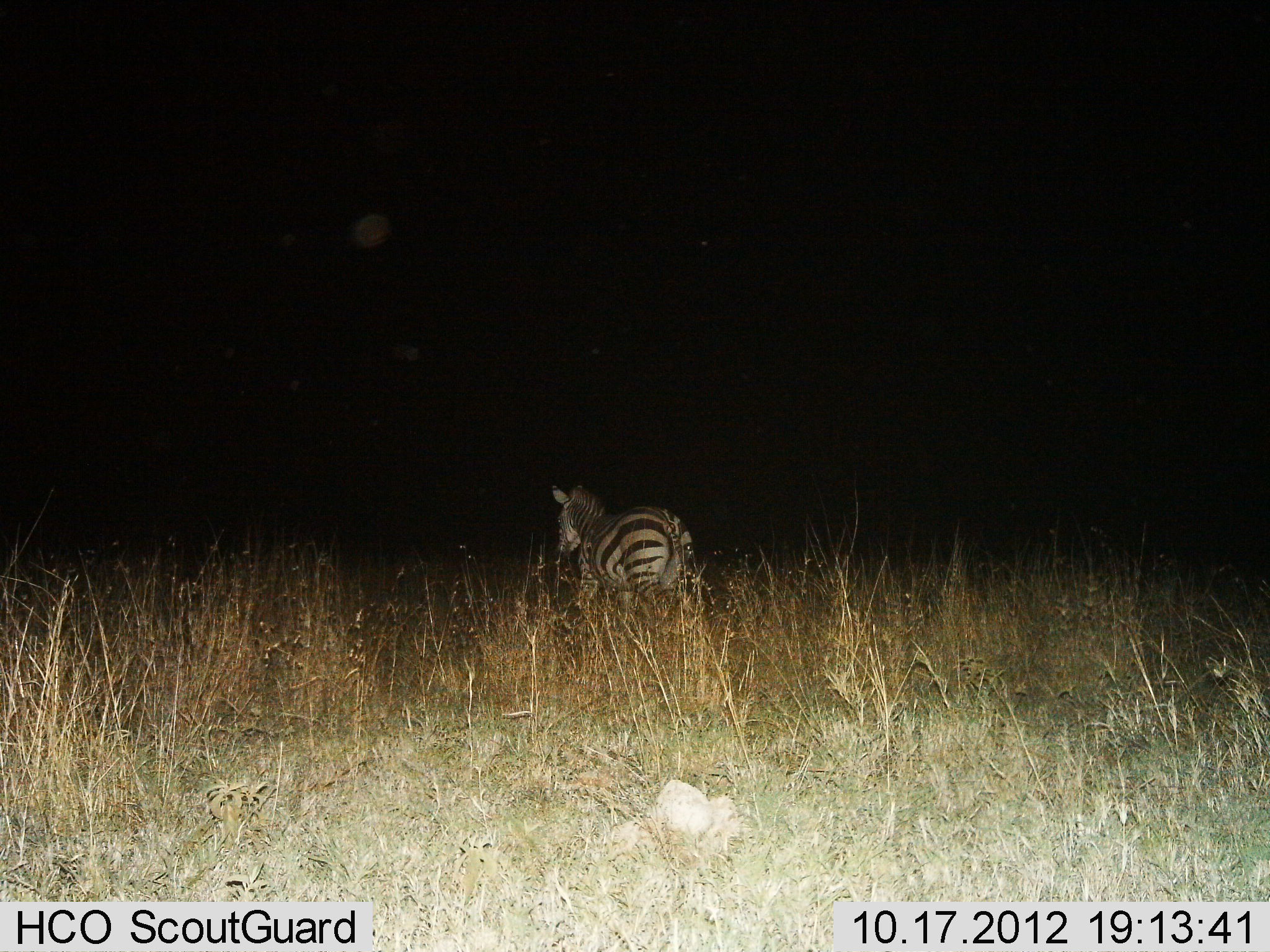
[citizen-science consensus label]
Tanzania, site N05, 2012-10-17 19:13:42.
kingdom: Animalia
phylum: Chordata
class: Mammalia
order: Perissodactyla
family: Equidae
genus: Equus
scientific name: Equus quagga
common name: plains zebra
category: zebra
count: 1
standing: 20%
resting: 0%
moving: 80%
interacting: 0%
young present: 0%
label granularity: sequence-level